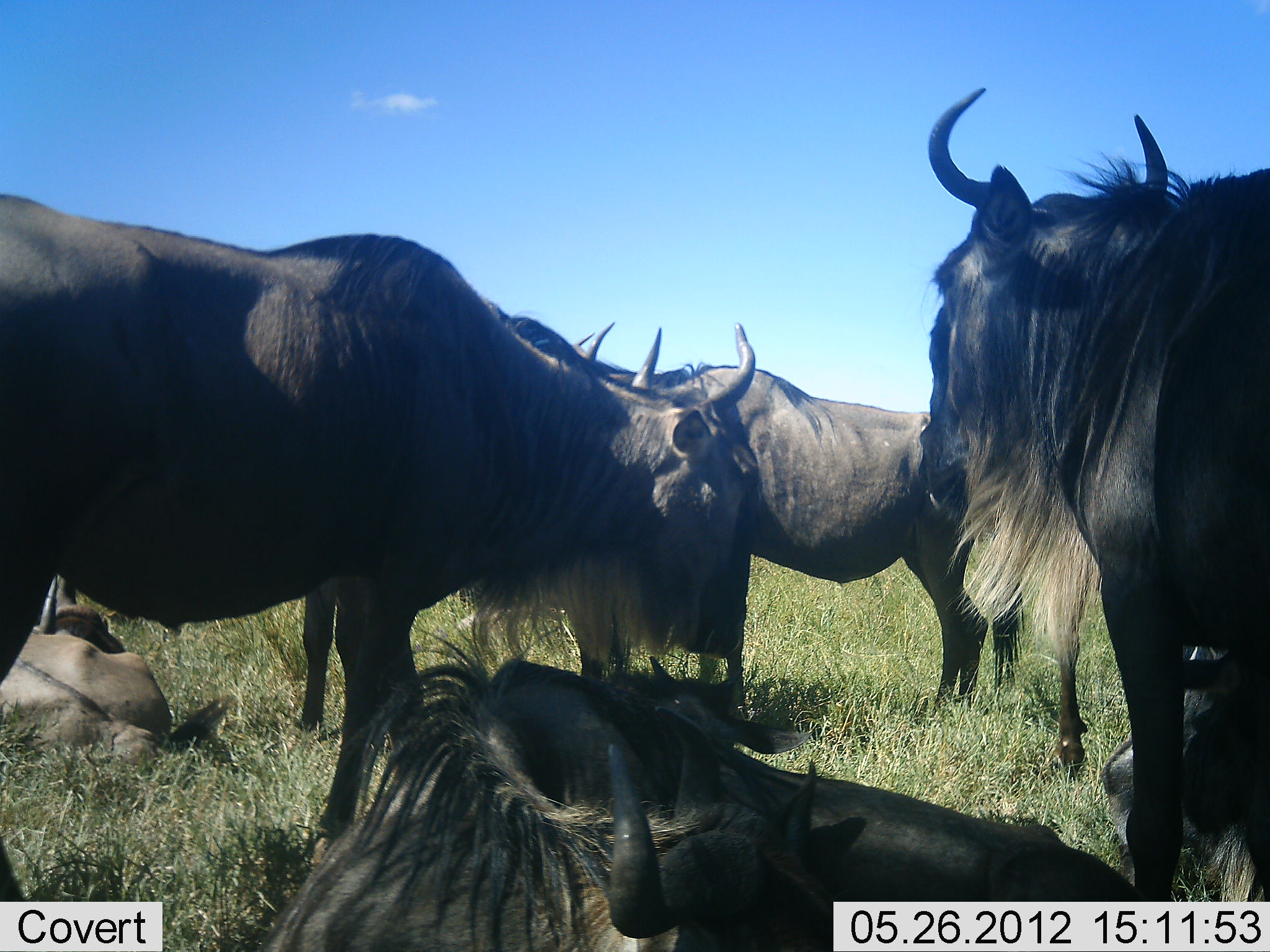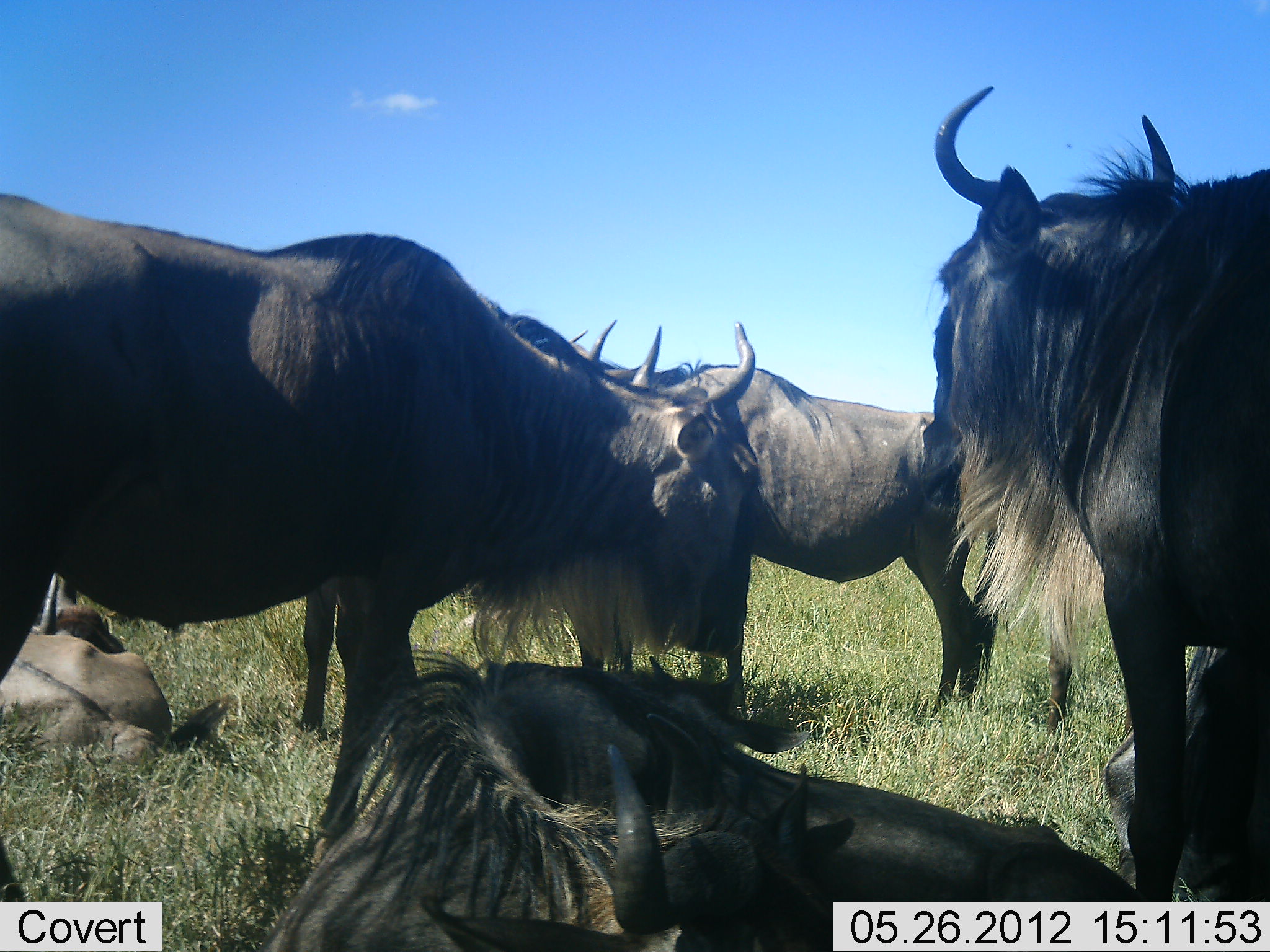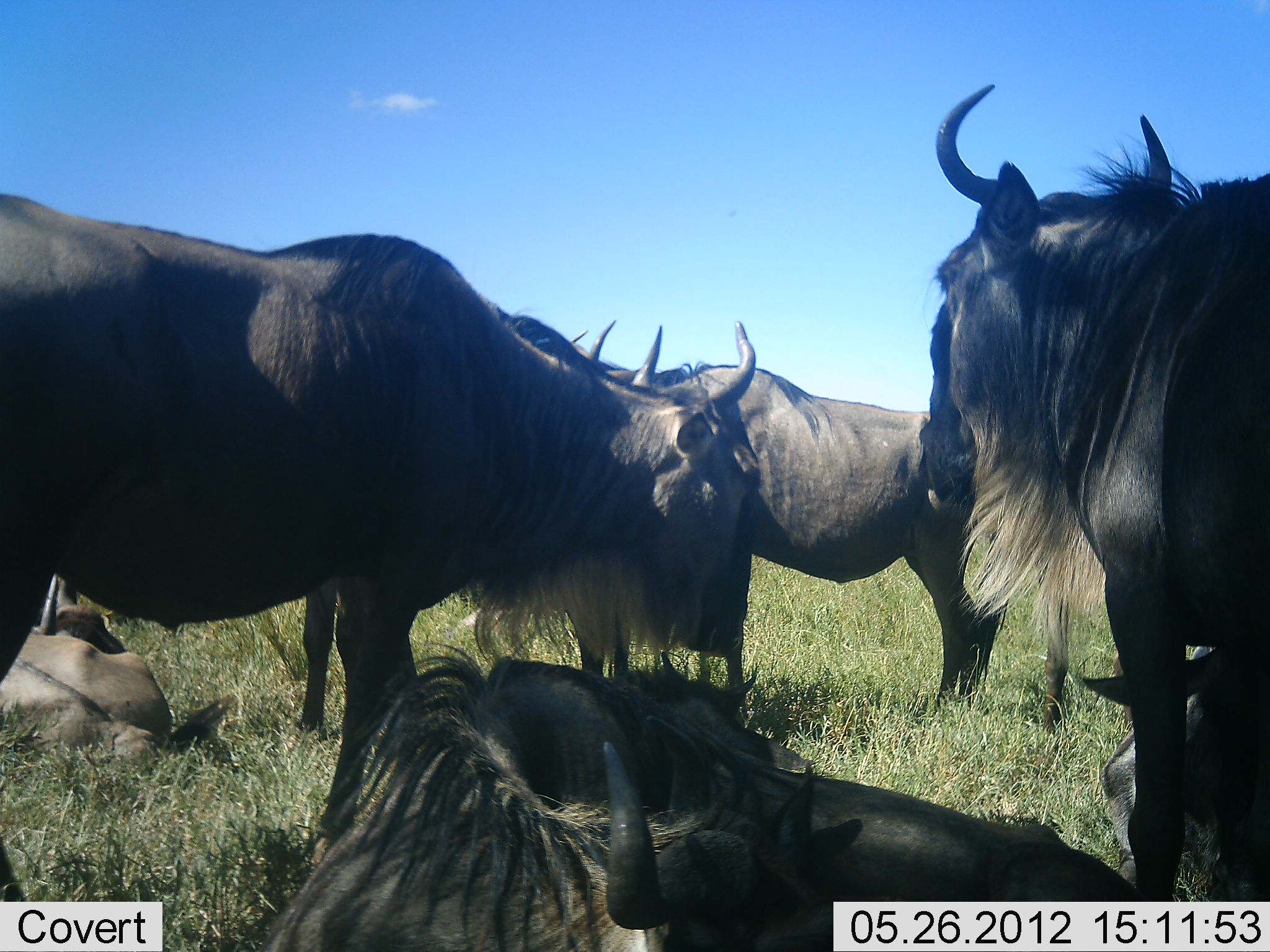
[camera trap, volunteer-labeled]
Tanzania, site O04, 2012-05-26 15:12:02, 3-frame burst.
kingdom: Animalia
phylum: Chordata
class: Mammalia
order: Artiodactyla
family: Bovidae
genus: Connochaetes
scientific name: Connochaetes taurinus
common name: blue wildebeest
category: wildebeest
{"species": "wildebeest (blue wildebeest) (Connochaetes taurinus)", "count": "7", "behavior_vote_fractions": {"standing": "70%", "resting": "90%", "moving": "0%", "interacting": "0%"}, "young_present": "10%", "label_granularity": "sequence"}